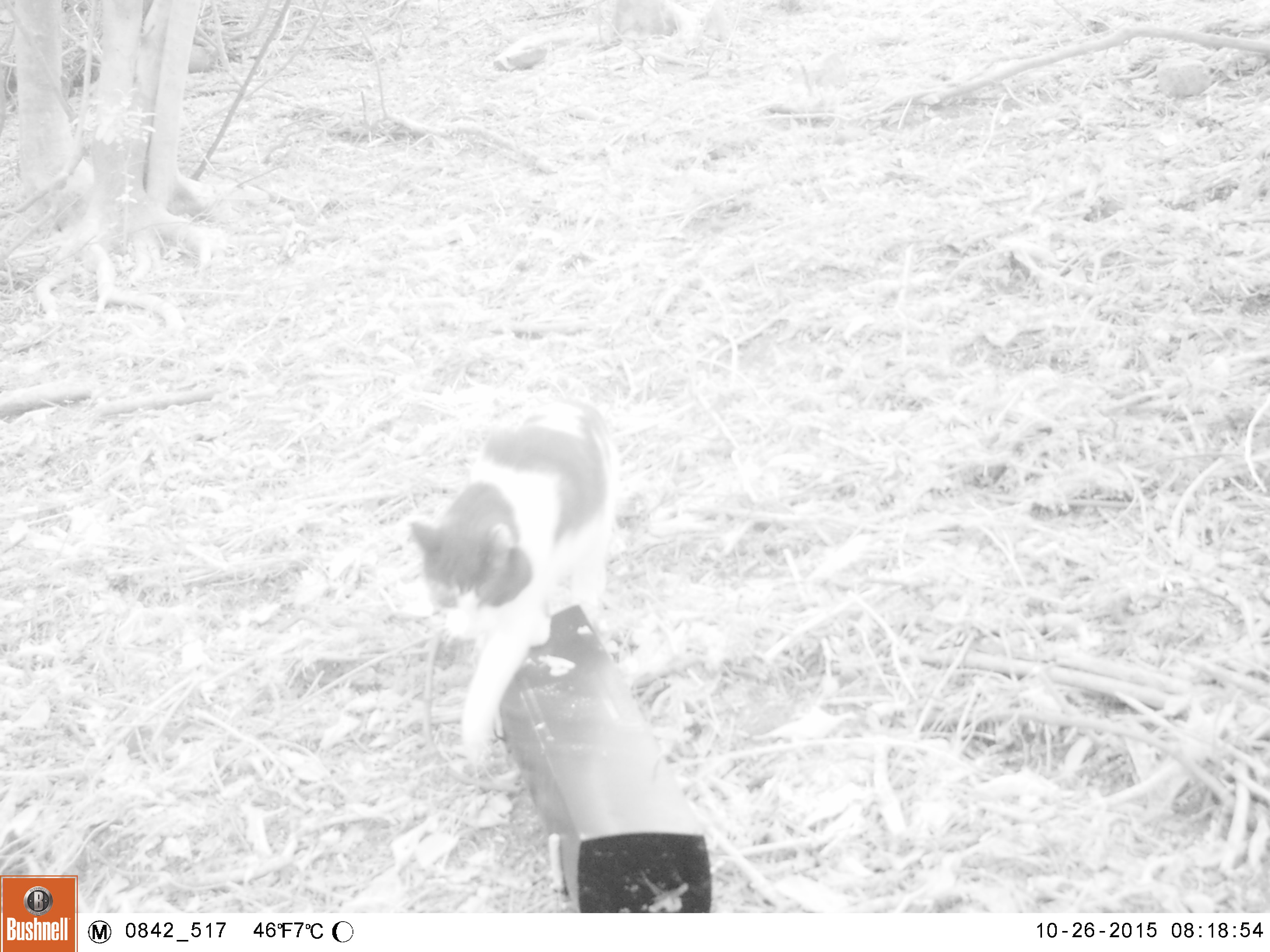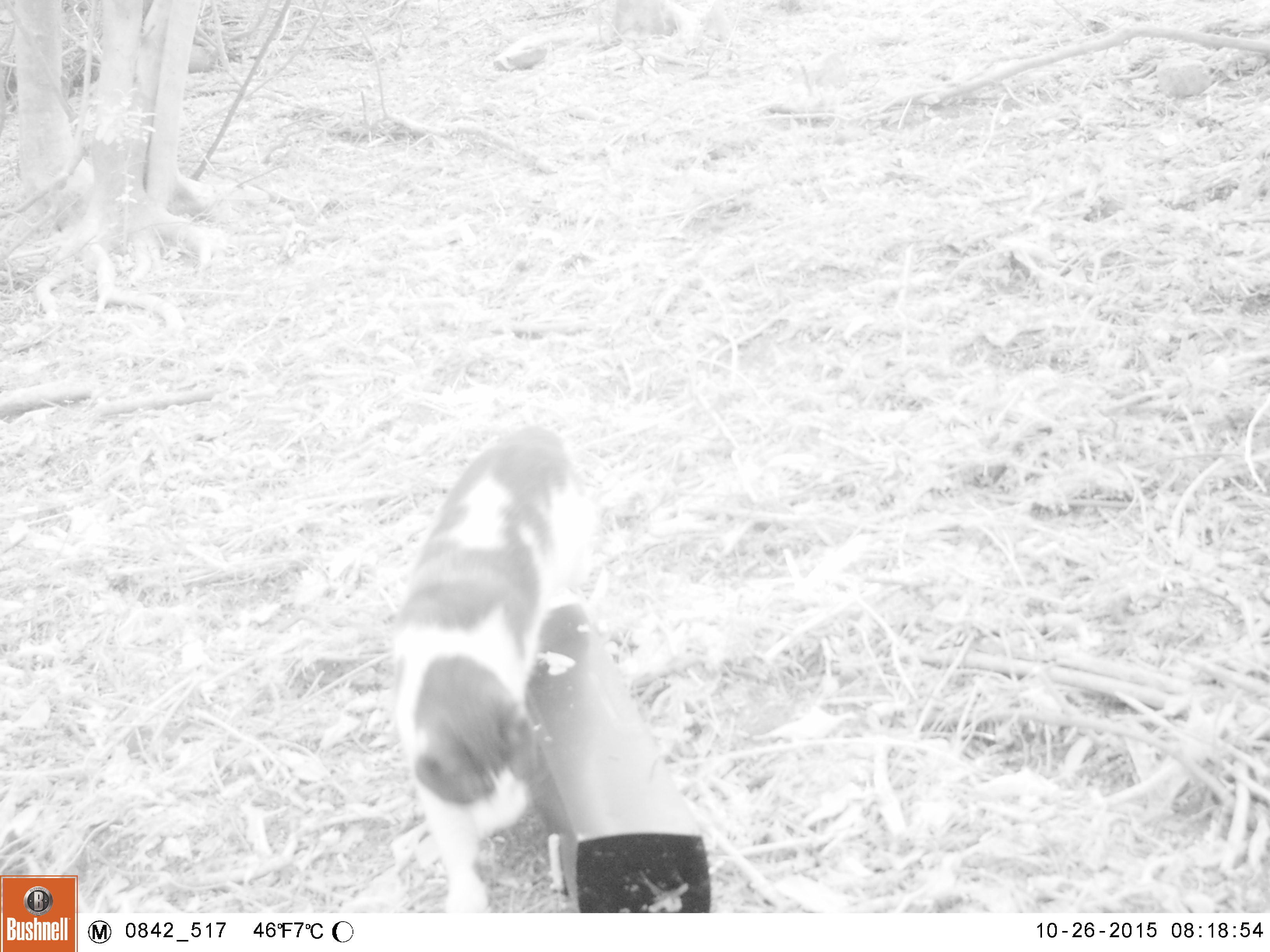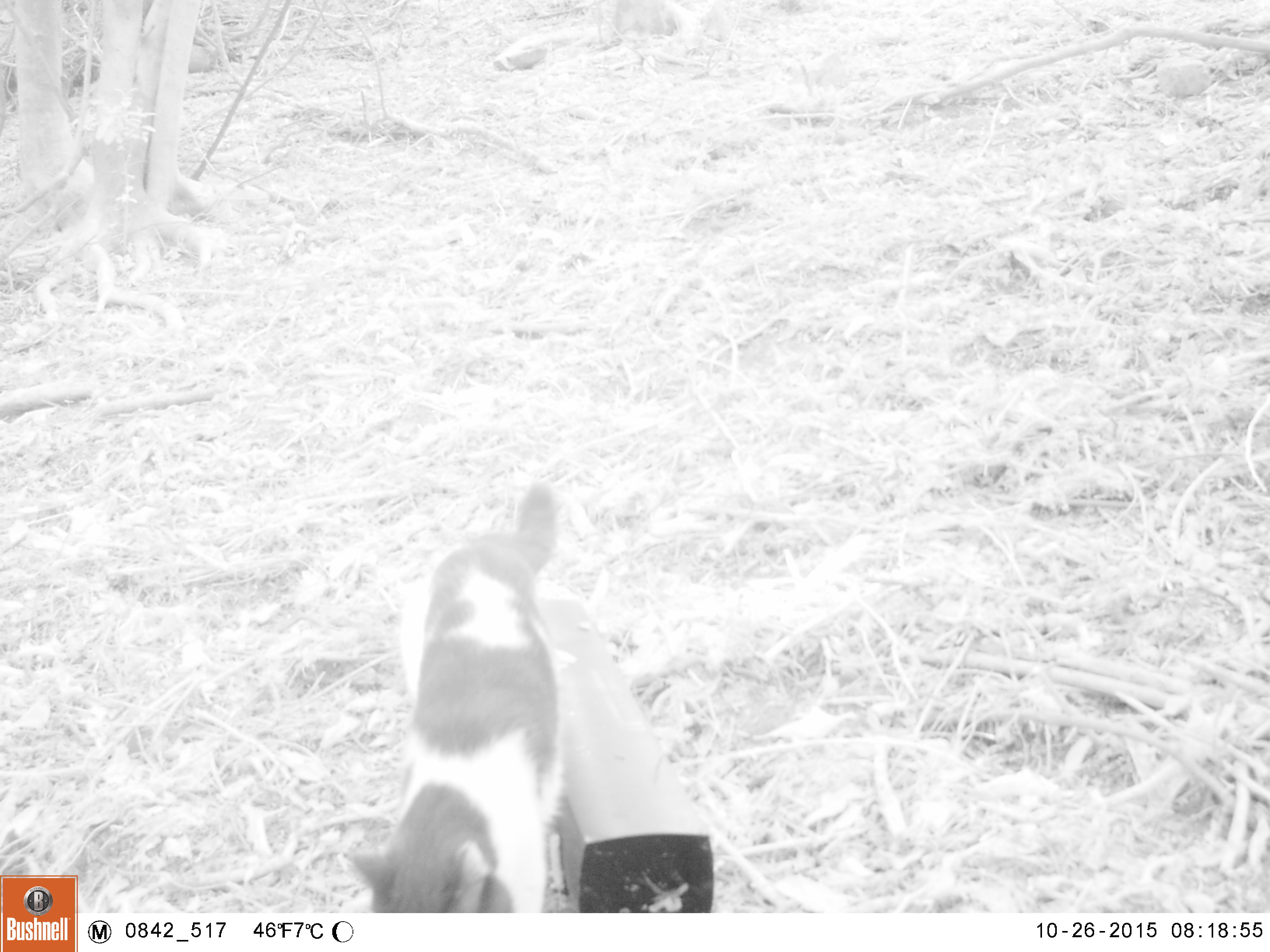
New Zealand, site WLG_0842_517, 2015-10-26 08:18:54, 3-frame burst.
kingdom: Animalia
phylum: Chordata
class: Mammalia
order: Carnivora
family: Felidae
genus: Felis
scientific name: Felis catus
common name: domestic cat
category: cat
Cat (domestic cat) (Felis catus).